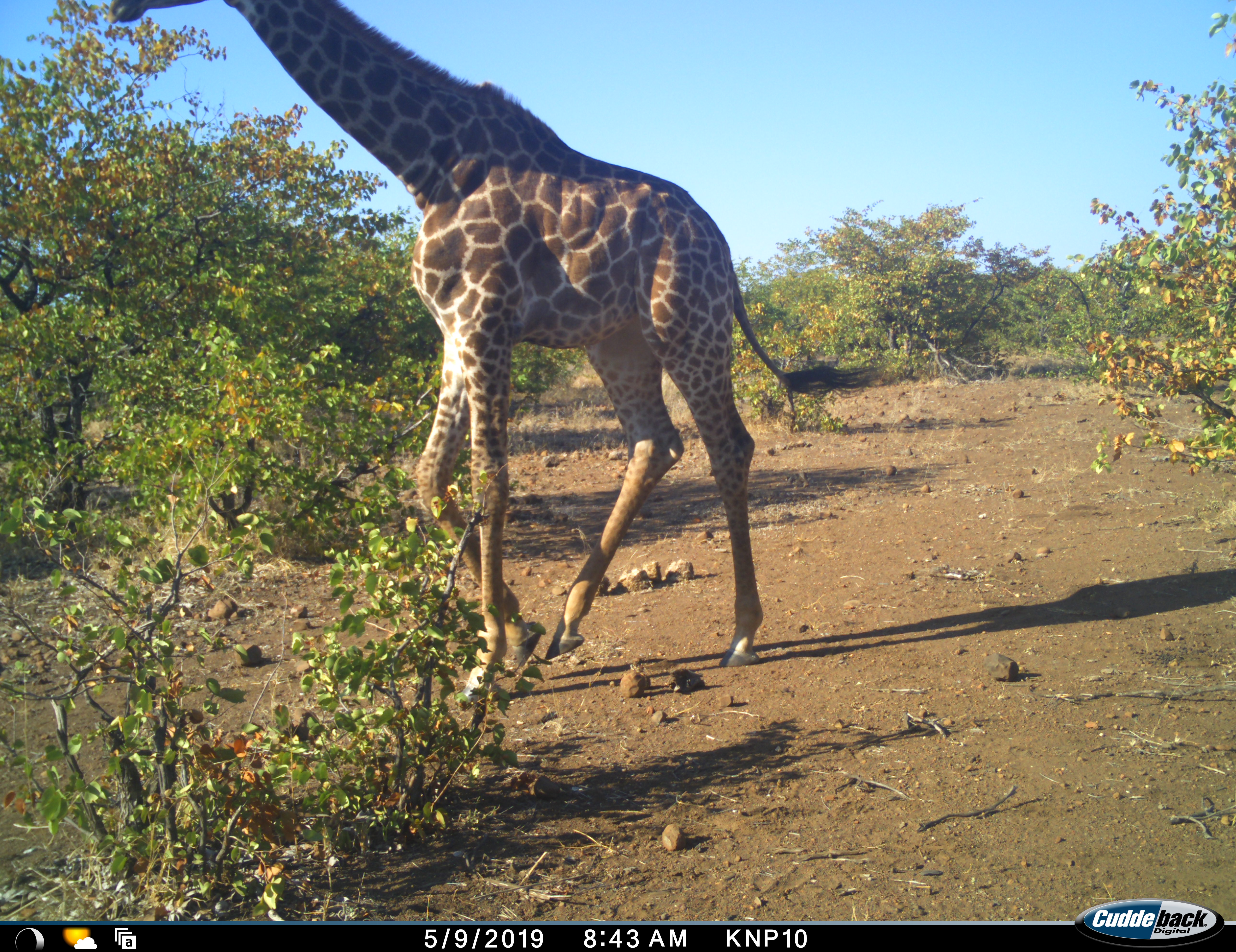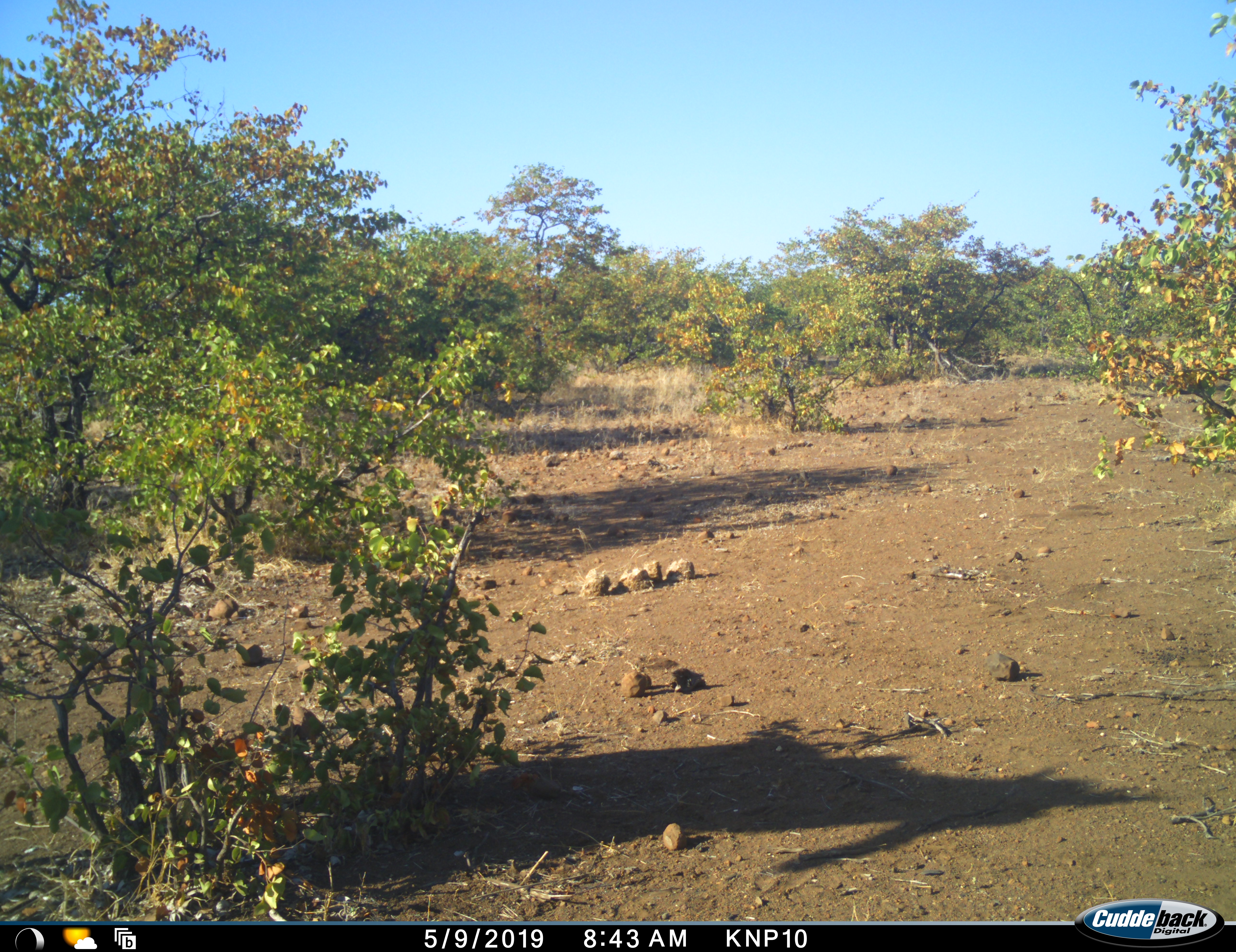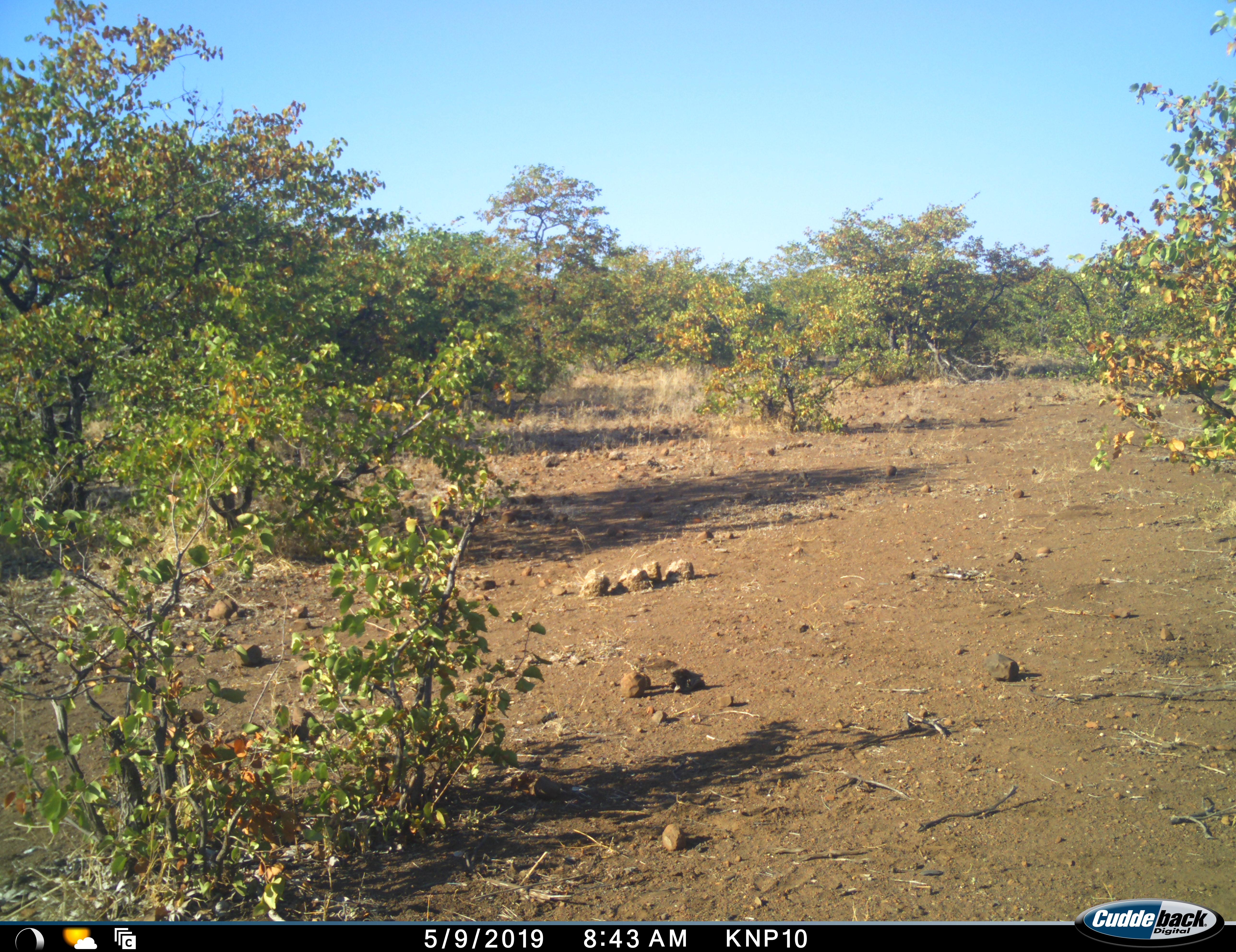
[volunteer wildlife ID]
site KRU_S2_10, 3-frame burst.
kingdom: Animalia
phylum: Chordata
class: Mammalia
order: Artiodactyla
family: Giraffidae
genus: Giraffa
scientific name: Giraffa camelopardalis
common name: giraffe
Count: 1.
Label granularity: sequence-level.